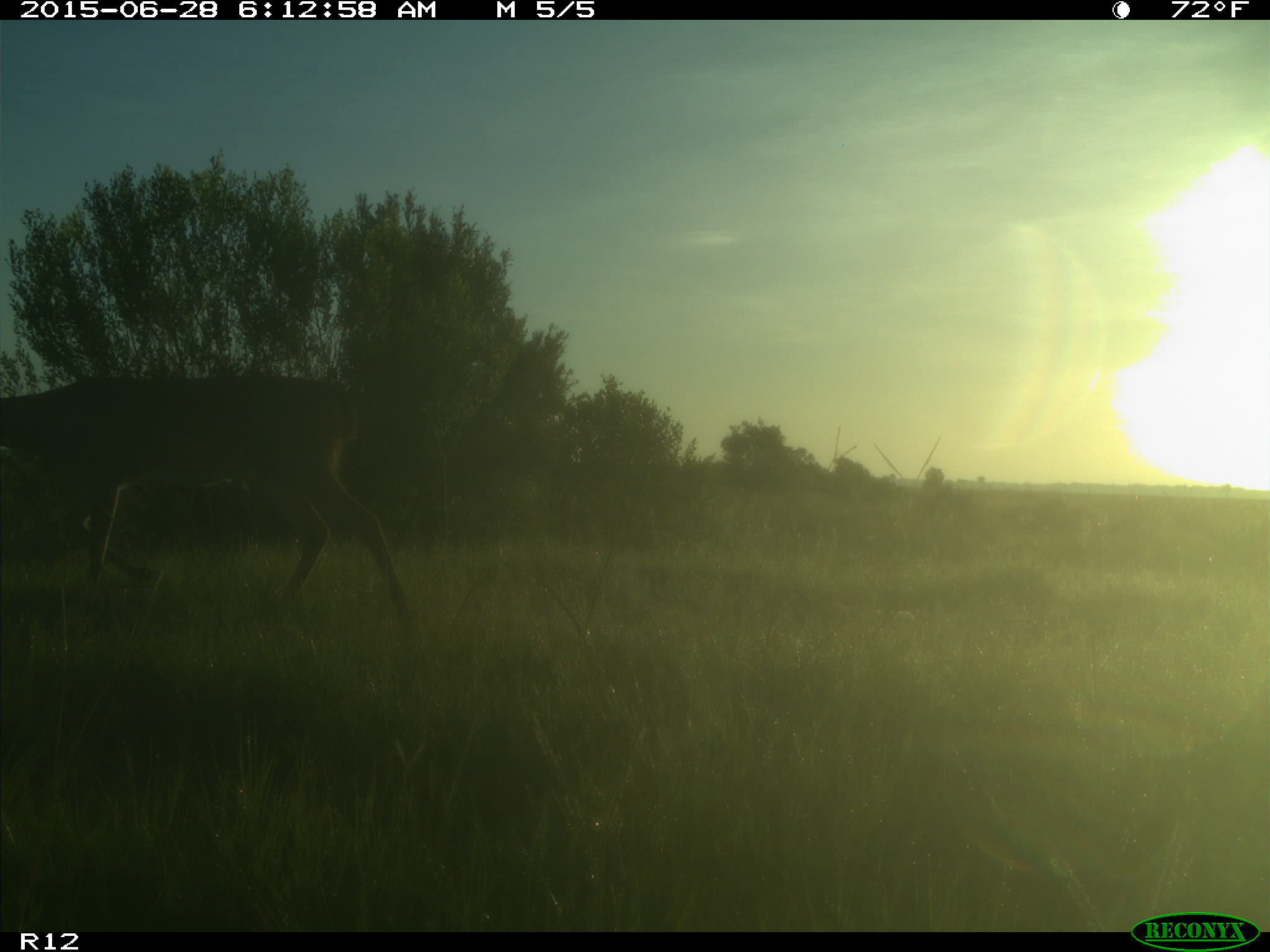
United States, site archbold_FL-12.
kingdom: Animalia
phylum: Chordata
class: Mammalia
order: Artiodactyla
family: Cervidae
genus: Odocoileus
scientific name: Odocoileus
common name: deer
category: unidentified deer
Unidentified deer (deer) (Odocoileus).